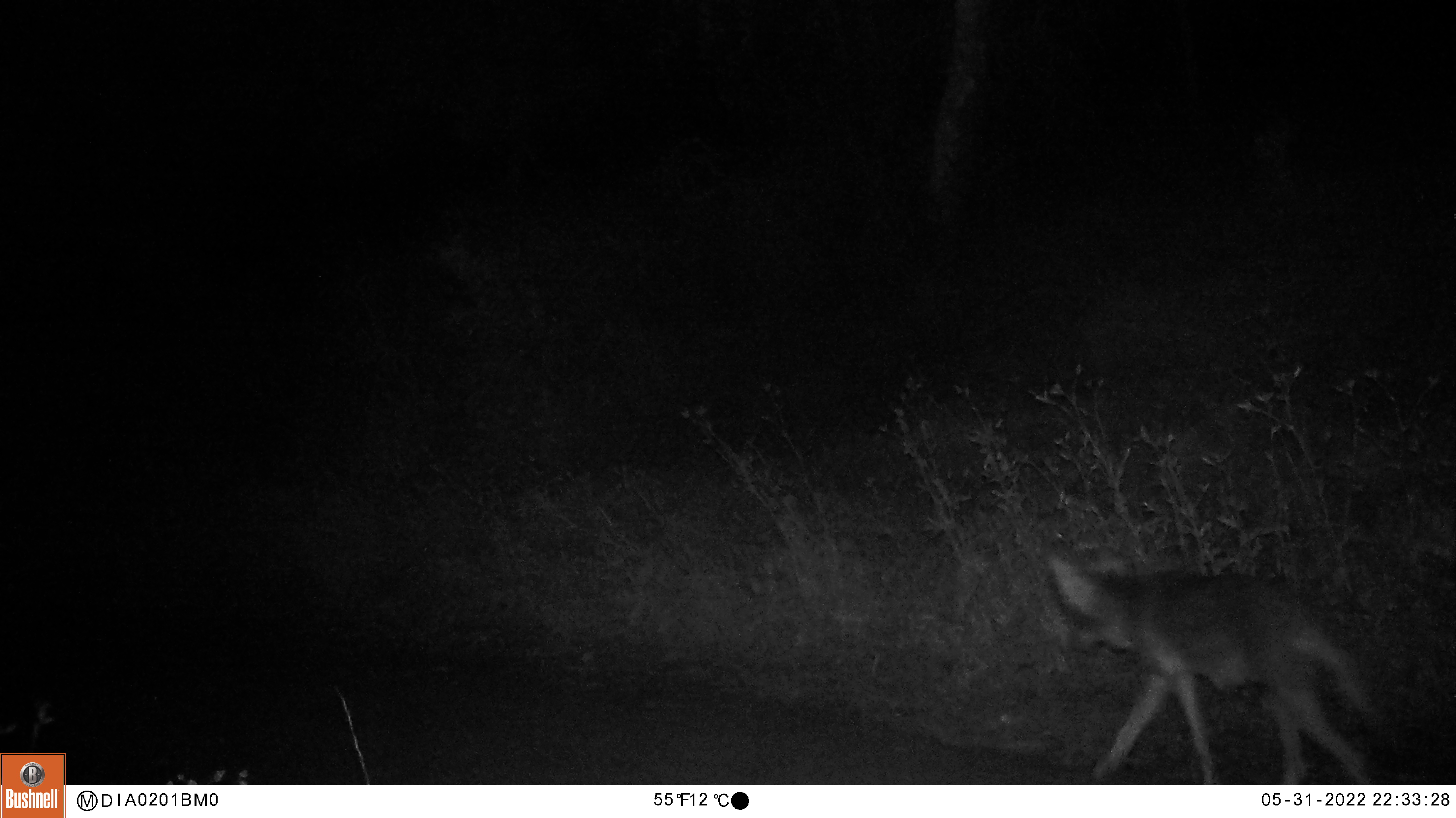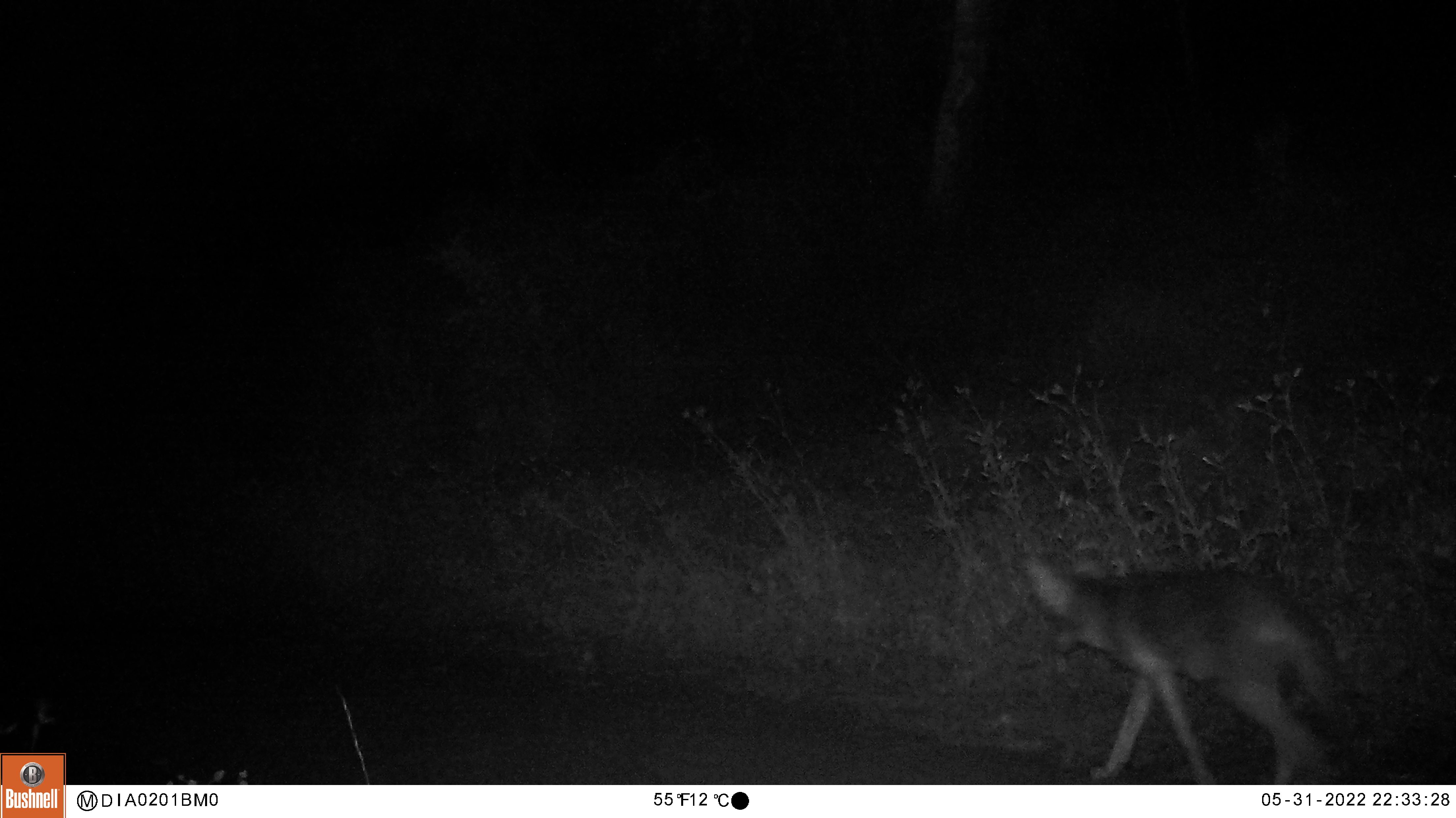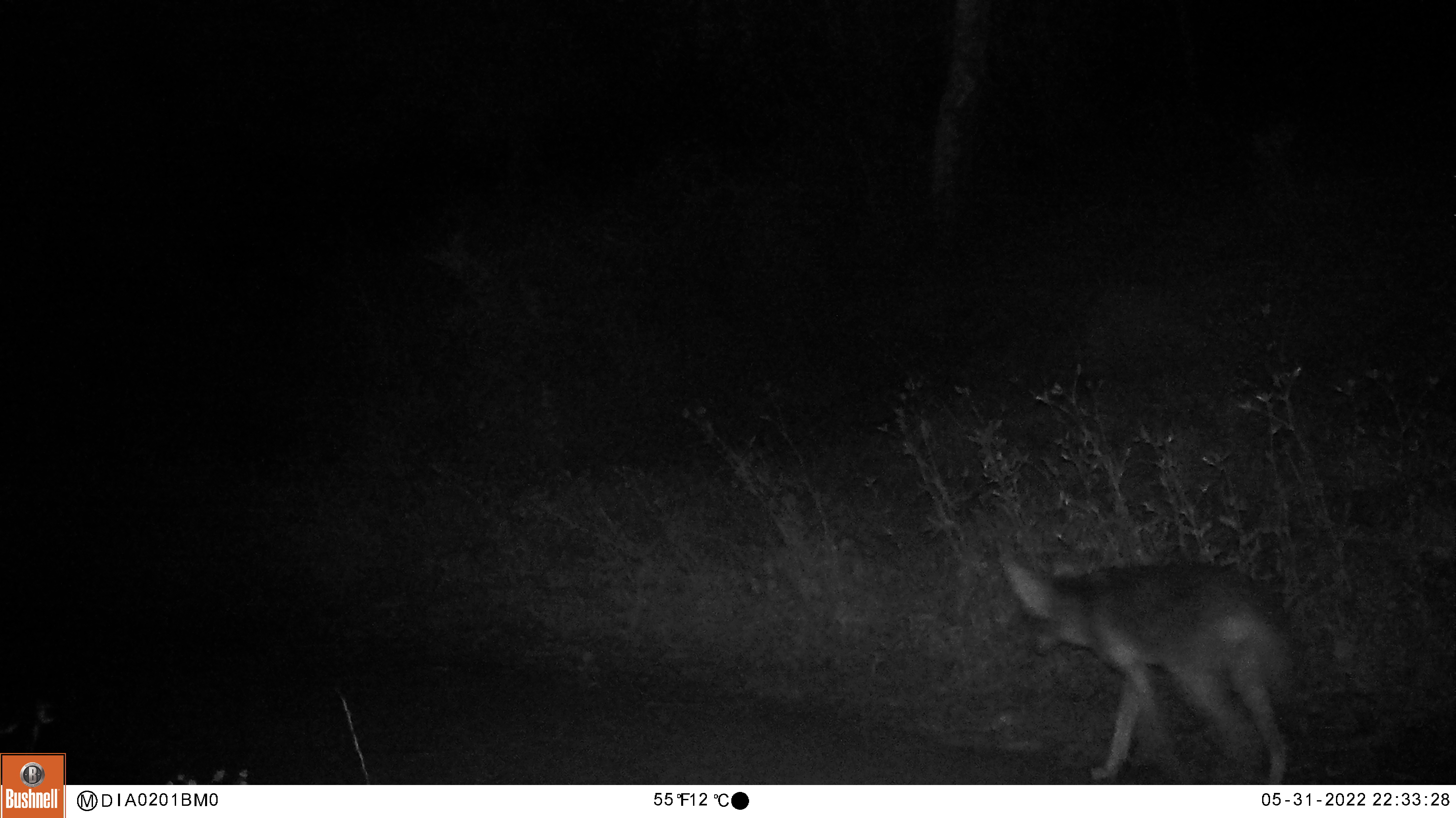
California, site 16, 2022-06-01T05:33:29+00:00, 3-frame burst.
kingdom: Animalia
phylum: Chordata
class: Mammalia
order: Carnivora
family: Canidae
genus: Canis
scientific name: Canis latrans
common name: coyote